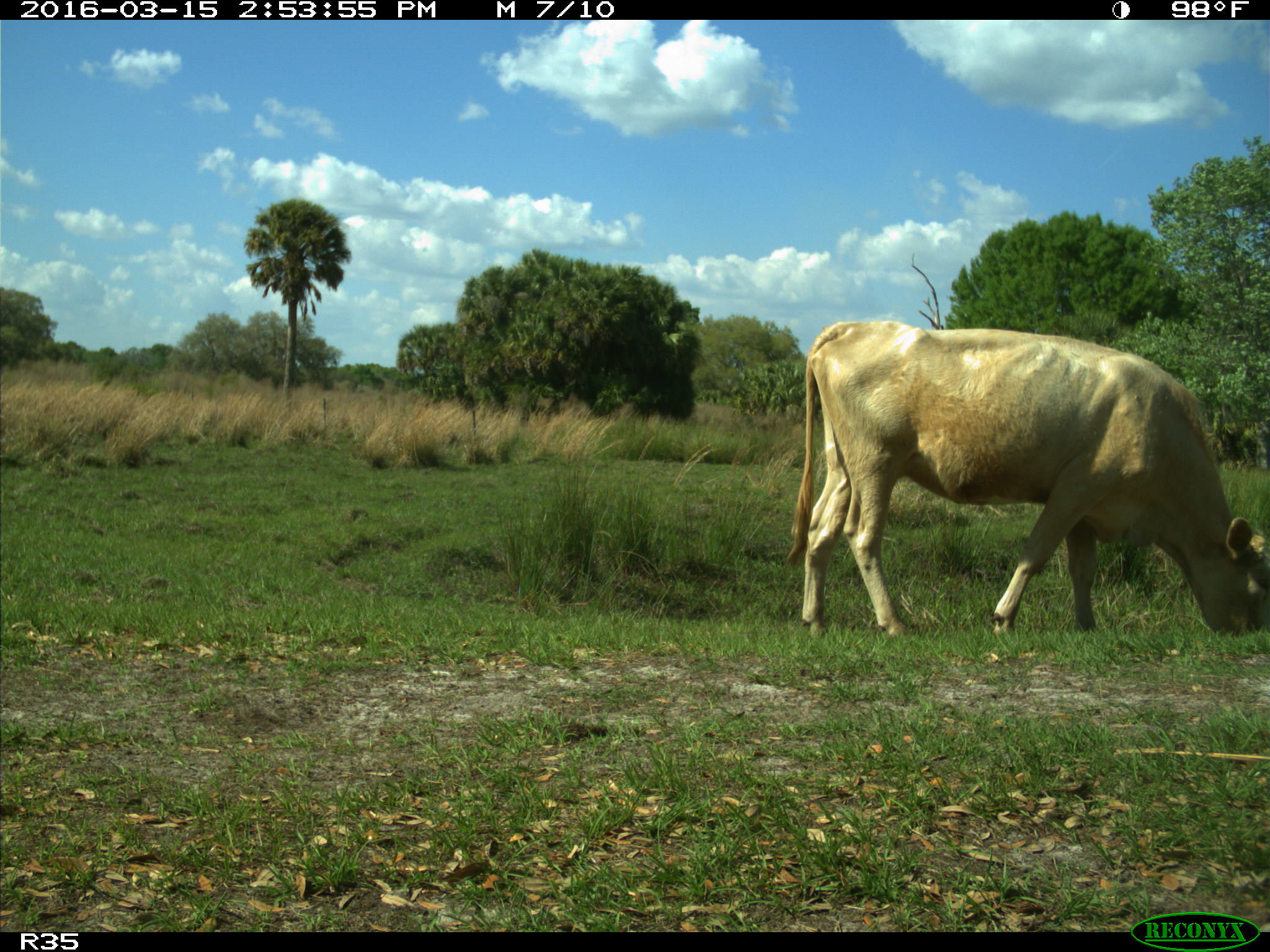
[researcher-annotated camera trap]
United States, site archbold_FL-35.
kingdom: Animalia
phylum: Chordata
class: Mammalia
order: Artiodactyla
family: Bovidae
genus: Bos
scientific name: Bos taurus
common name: domestic cow